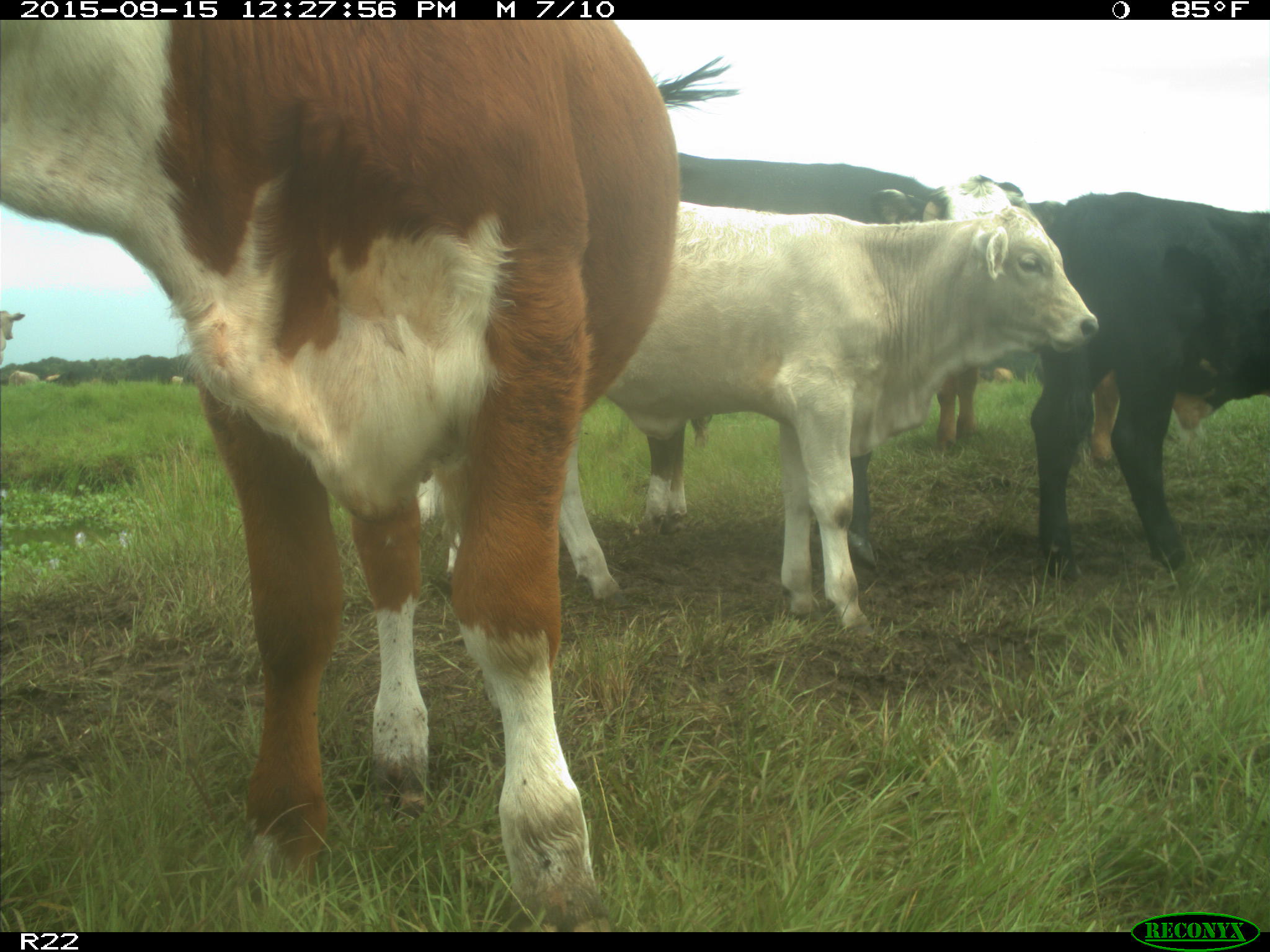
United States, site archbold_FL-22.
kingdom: Animalia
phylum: Chordata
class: Mammalia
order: Artiodactyla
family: Bovidae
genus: Bos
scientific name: Bos taurus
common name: domestic cow